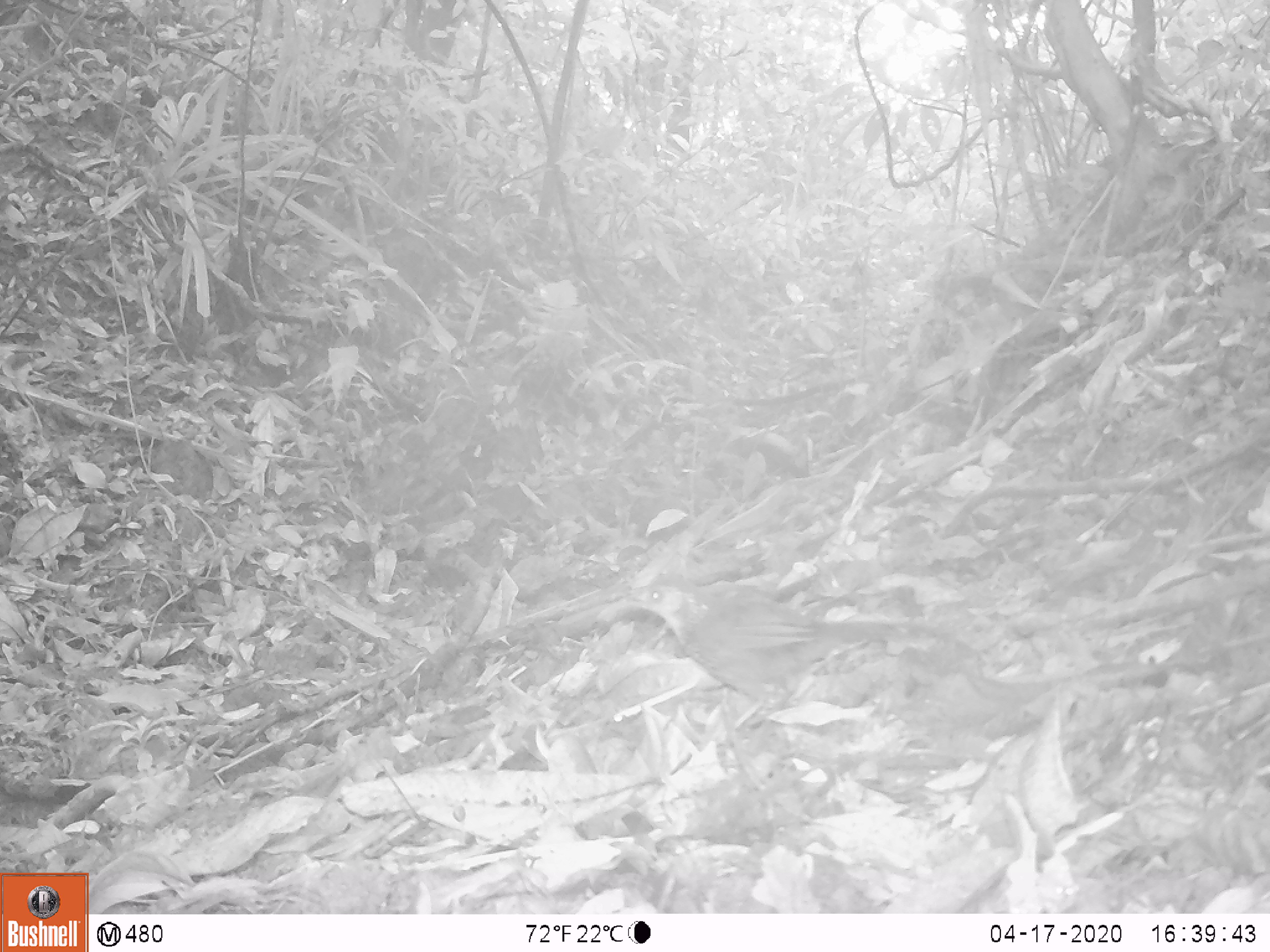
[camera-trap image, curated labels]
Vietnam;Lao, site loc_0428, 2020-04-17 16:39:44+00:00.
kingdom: Animalia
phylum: Chordata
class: Aves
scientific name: Aves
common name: bird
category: unidentified bird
Unidentified bird (bird) (Aves). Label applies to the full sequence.